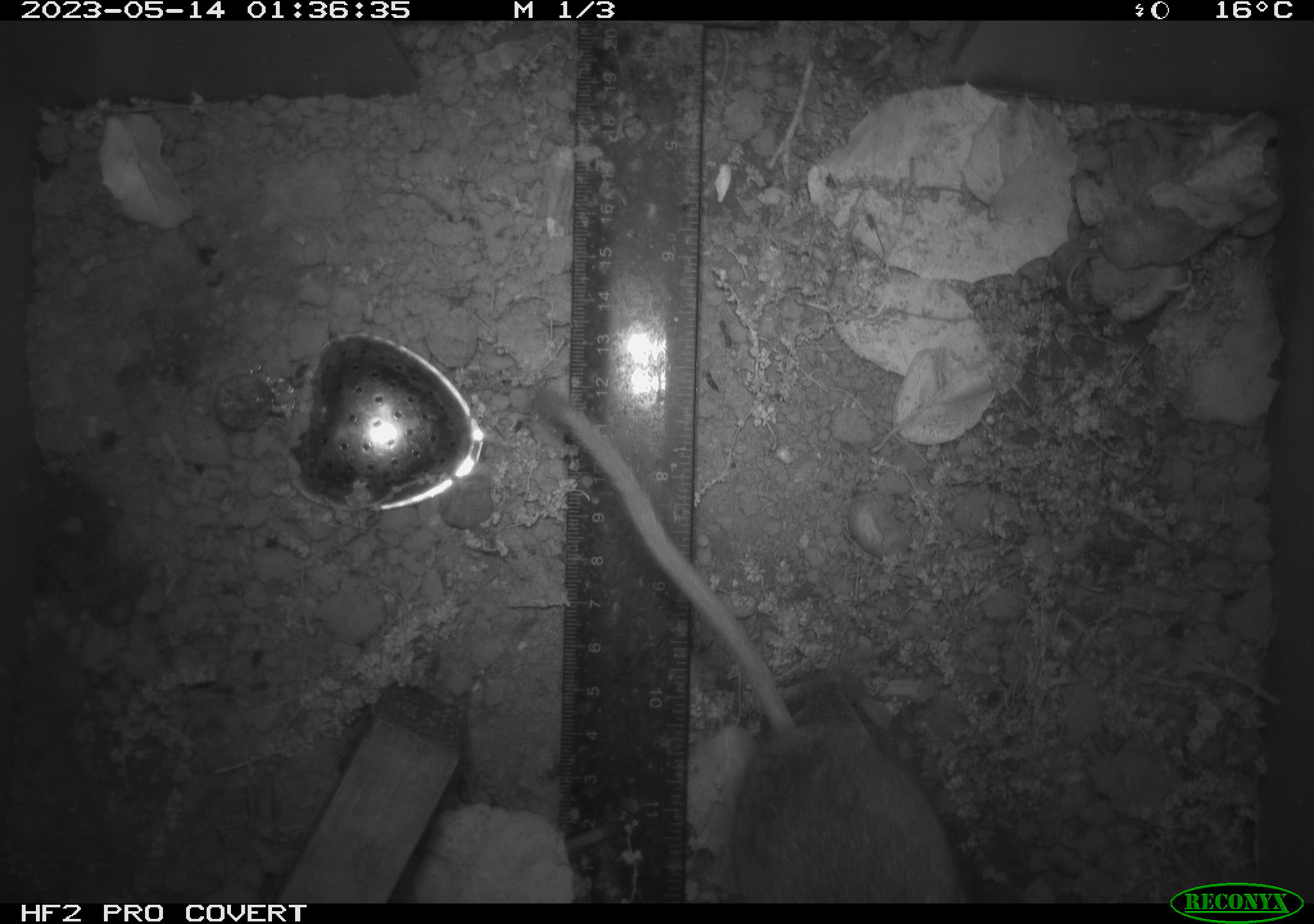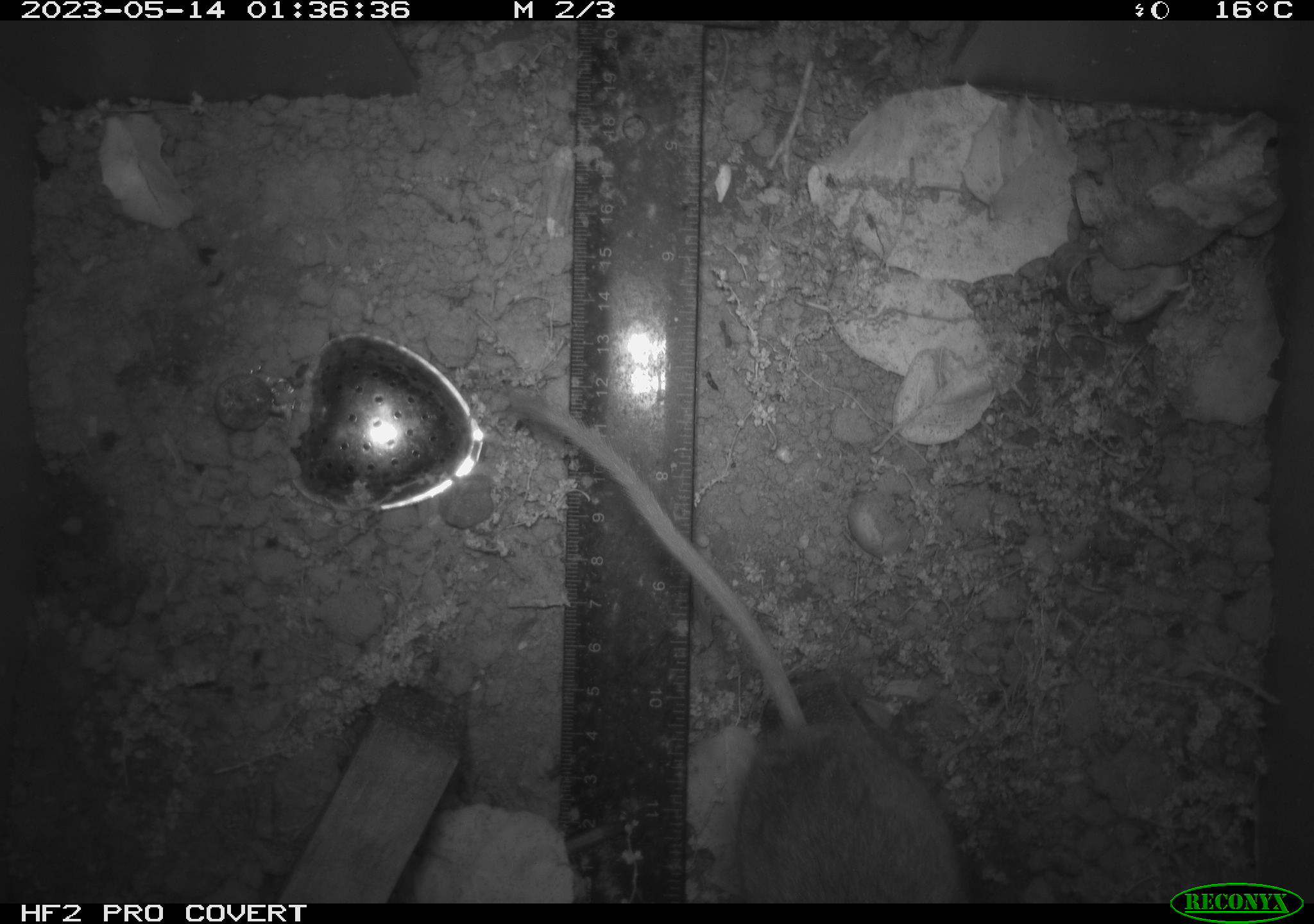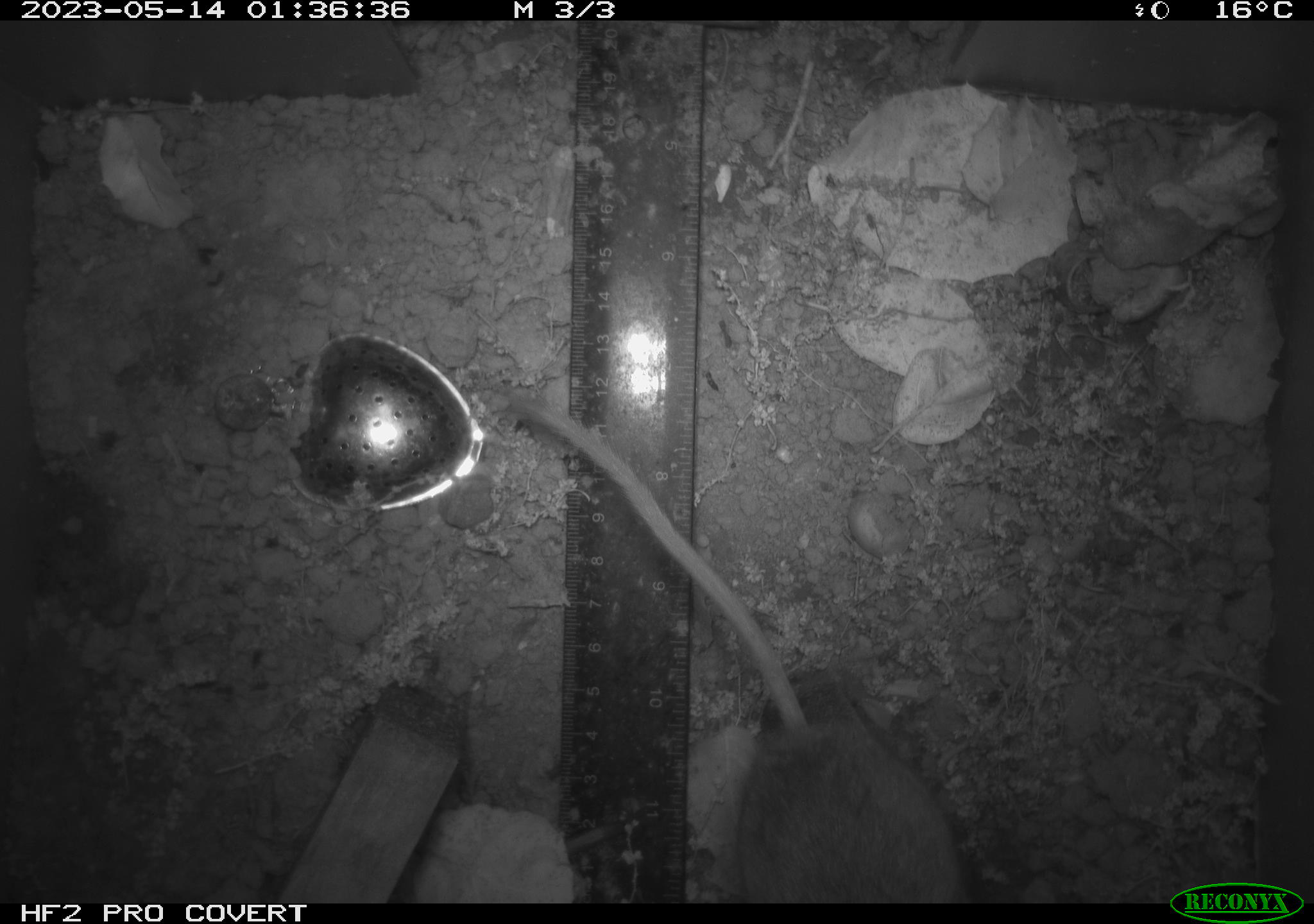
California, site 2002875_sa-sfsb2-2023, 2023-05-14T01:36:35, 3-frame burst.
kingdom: Animalia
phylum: Chordata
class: Mammalia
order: Rodentia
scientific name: Rodentia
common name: mouse species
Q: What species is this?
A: Mouse species (Rodentia).